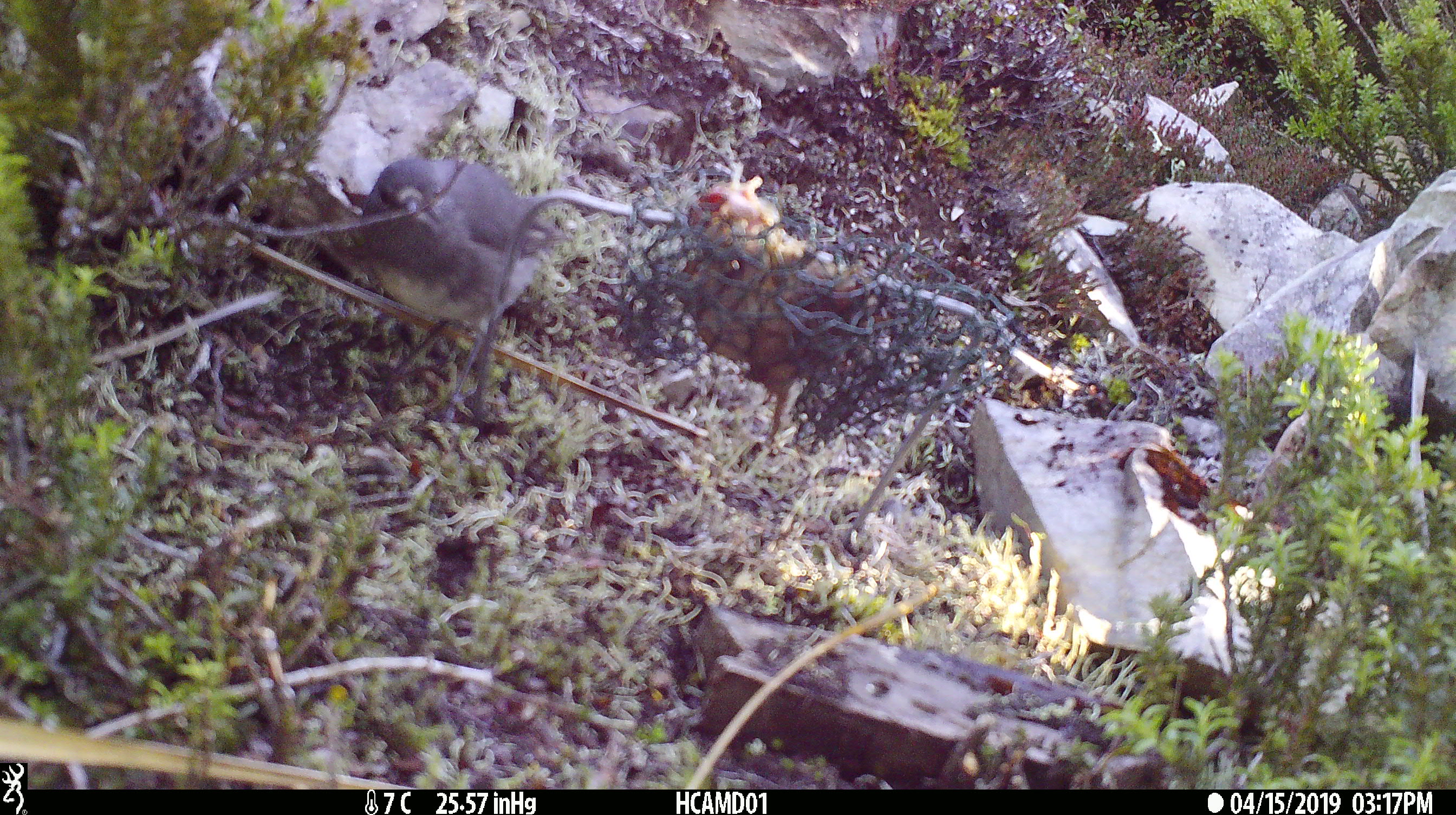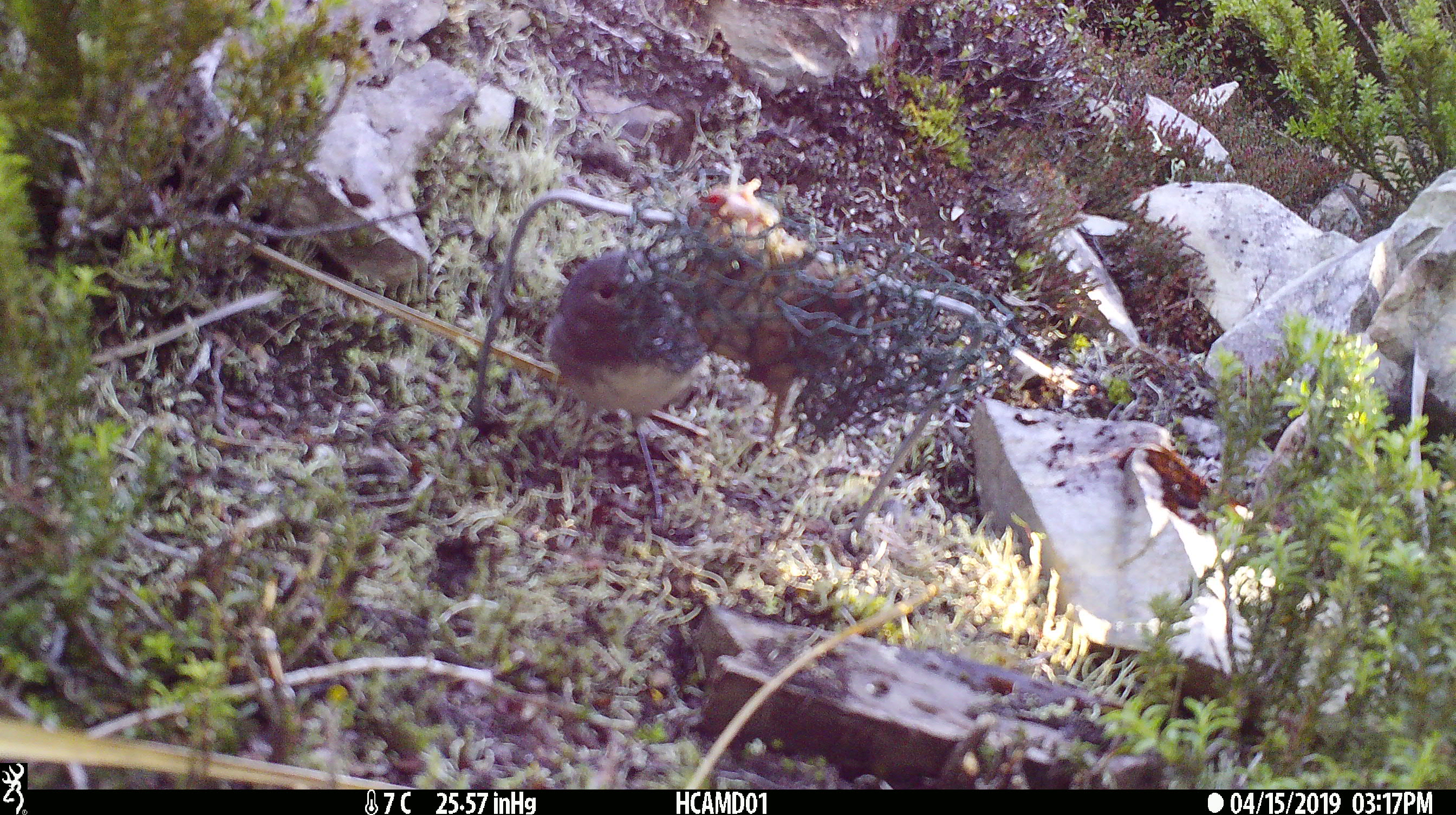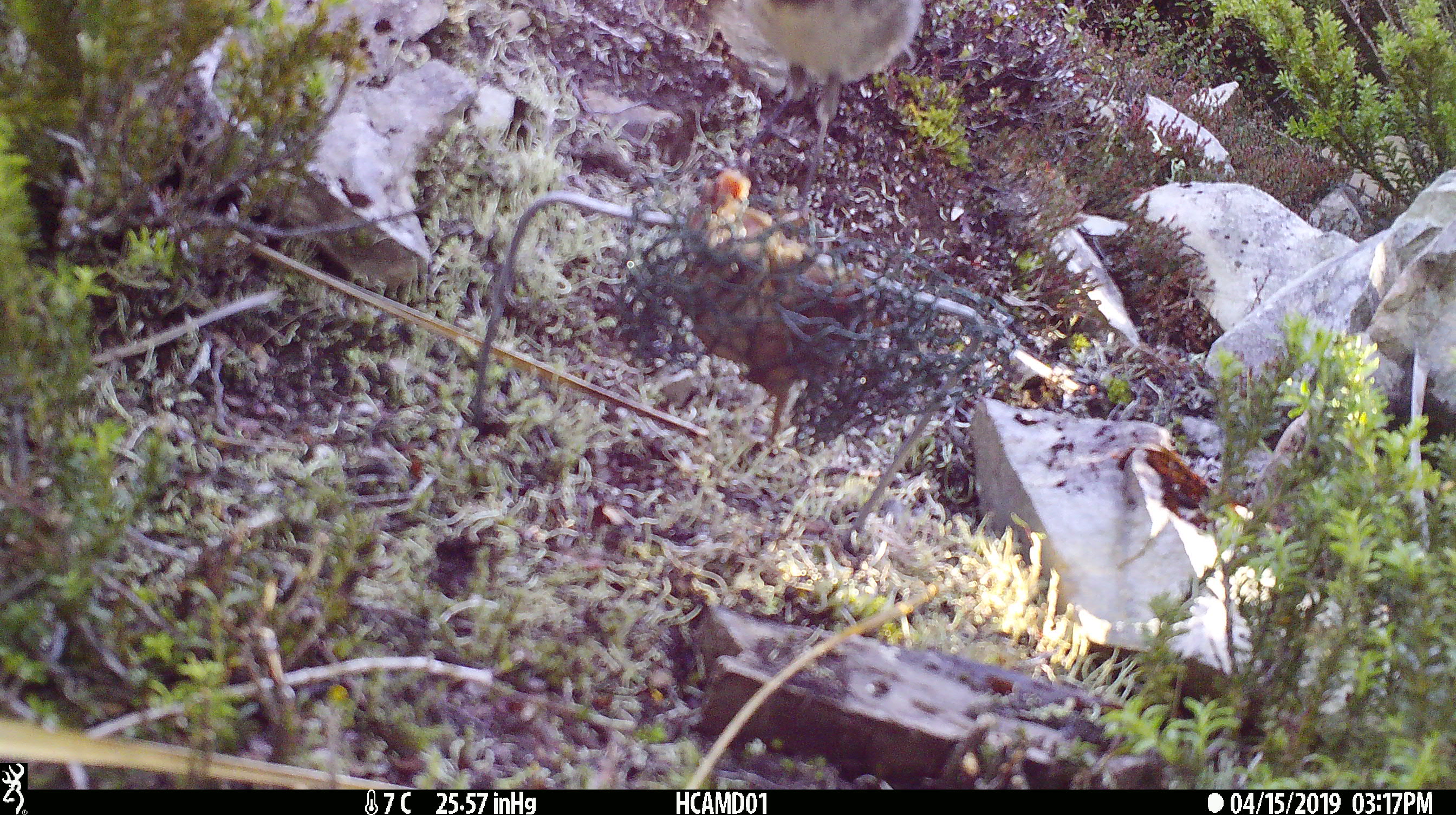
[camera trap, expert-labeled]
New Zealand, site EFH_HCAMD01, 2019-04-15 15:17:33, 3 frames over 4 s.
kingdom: Animalia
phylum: Chordata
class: Aves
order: Passeriformes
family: Petroicidae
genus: Petroica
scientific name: Petroica australis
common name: new zealand robin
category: robin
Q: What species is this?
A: Robin (new zealand robin) (Petroica australis).